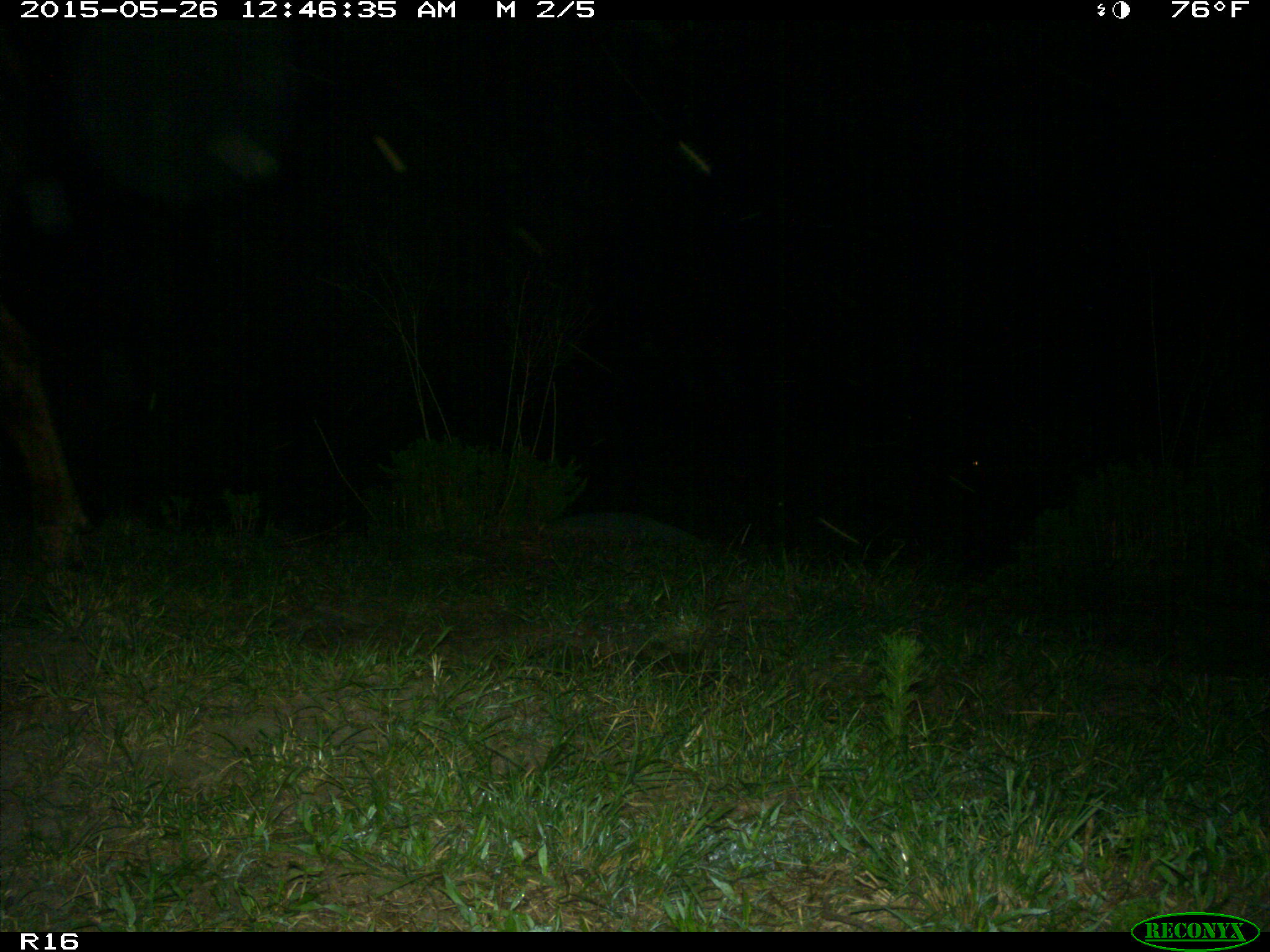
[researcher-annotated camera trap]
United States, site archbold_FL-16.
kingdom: Animalia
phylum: Chordata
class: Mammalia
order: Artiodactyla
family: Bovidae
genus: Bos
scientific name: Bos taurus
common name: domestic cow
Bos taurus (domestic cow).